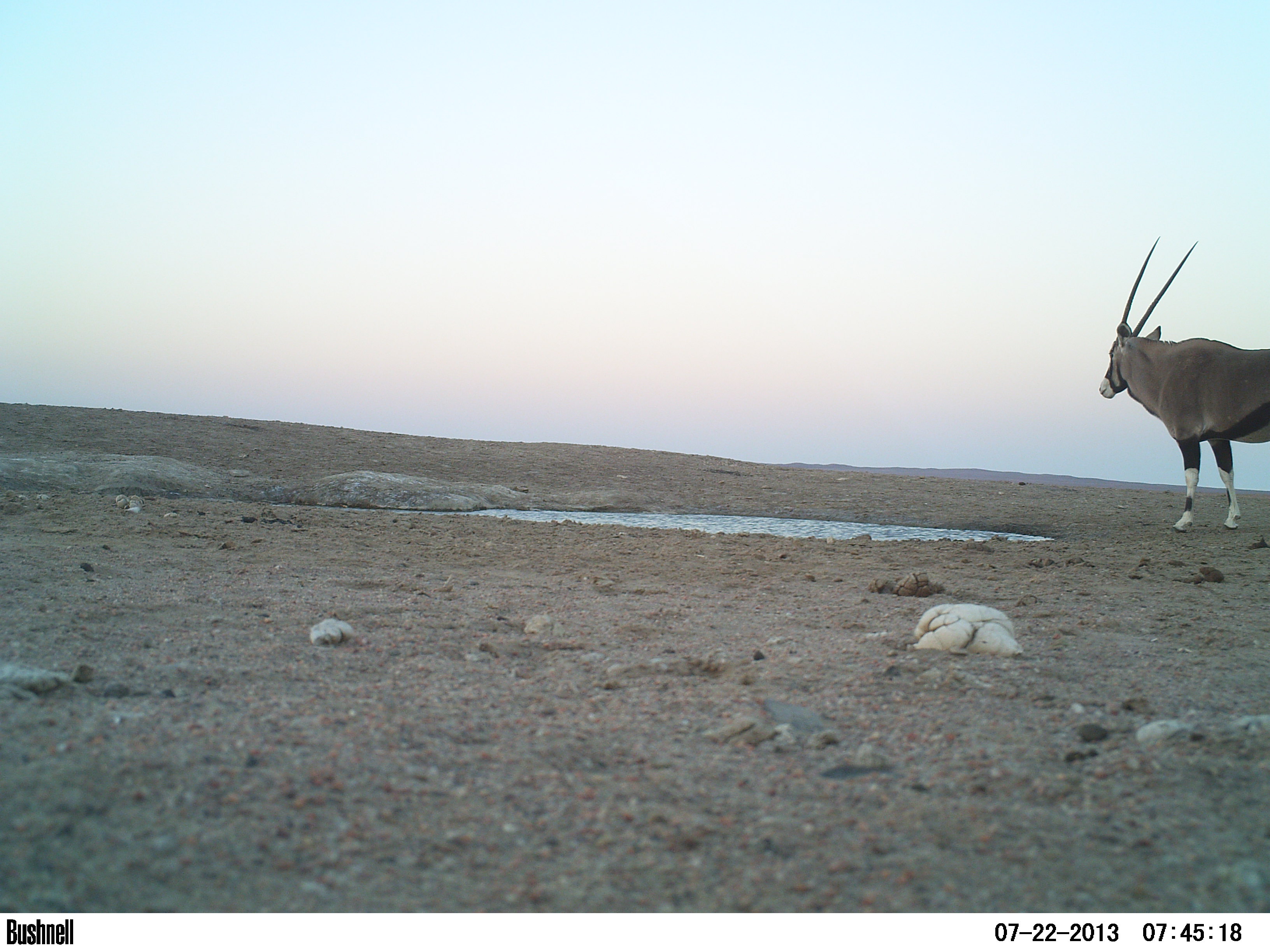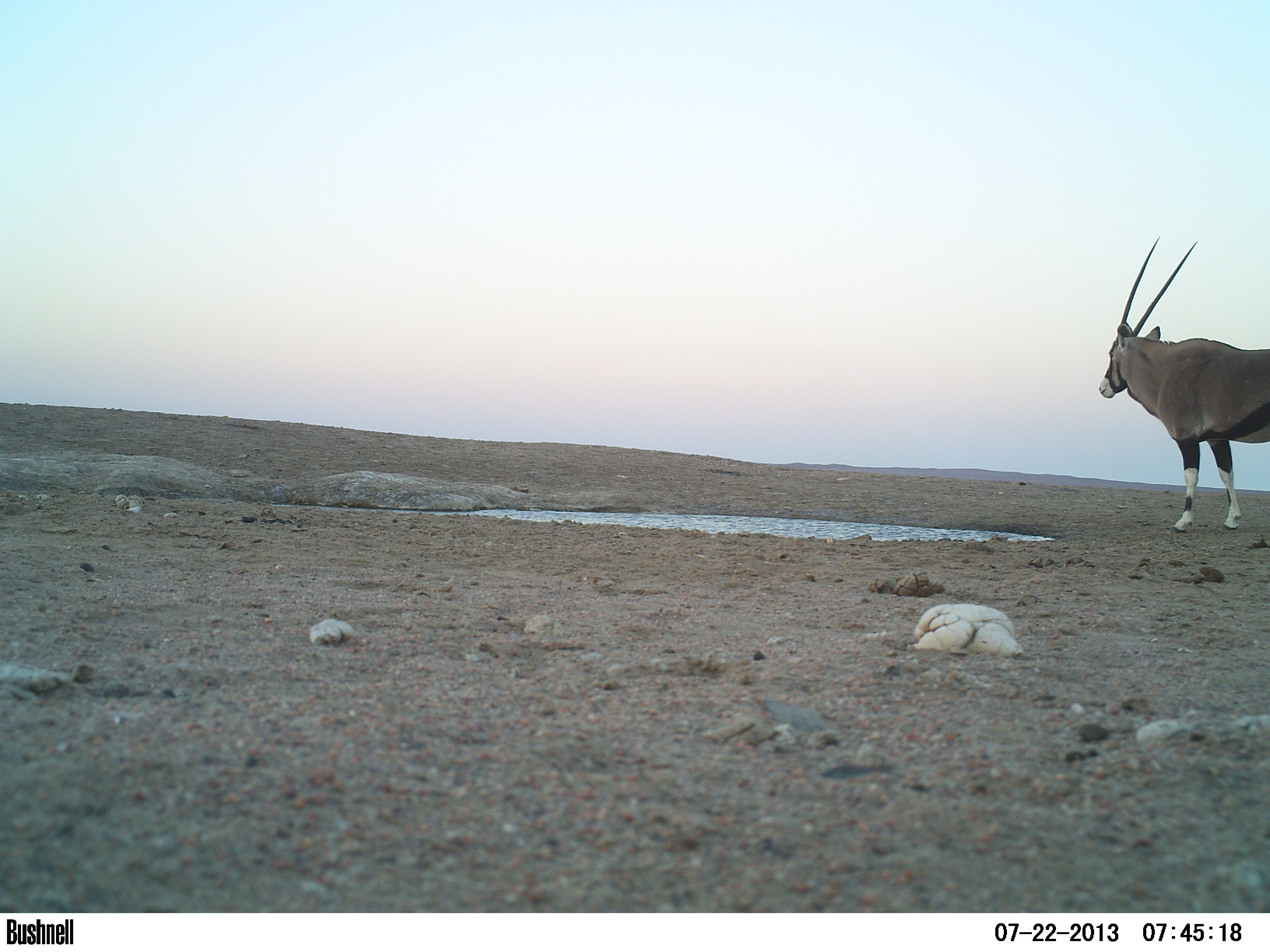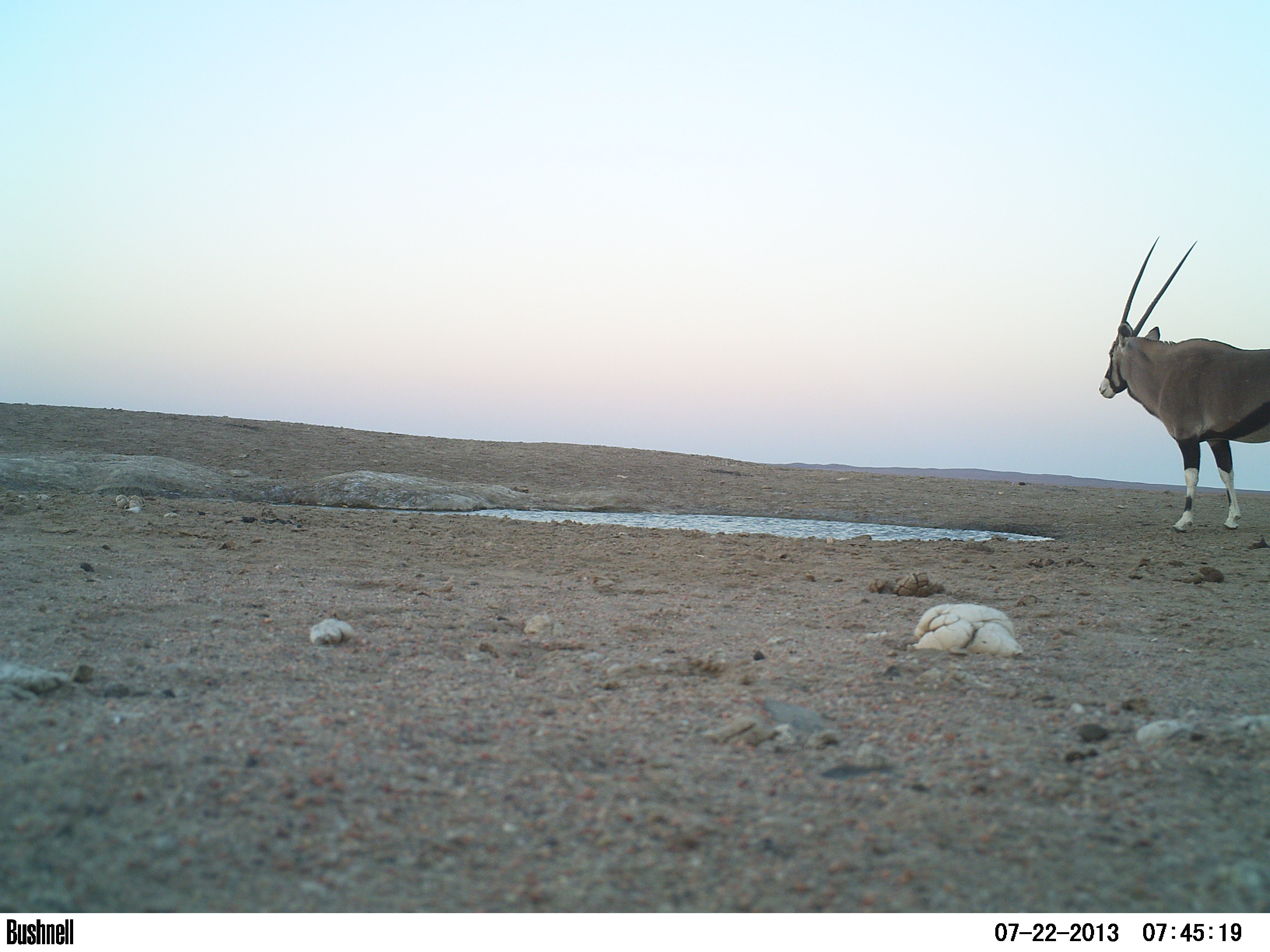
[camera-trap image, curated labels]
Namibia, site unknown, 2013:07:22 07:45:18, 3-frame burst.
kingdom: Animalia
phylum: Chordata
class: Mammalia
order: Artiodactyla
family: Bovidae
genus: Oryx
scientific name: Oryx gazella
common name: gemsbok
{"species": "Oryx gazella (gemsbok)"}